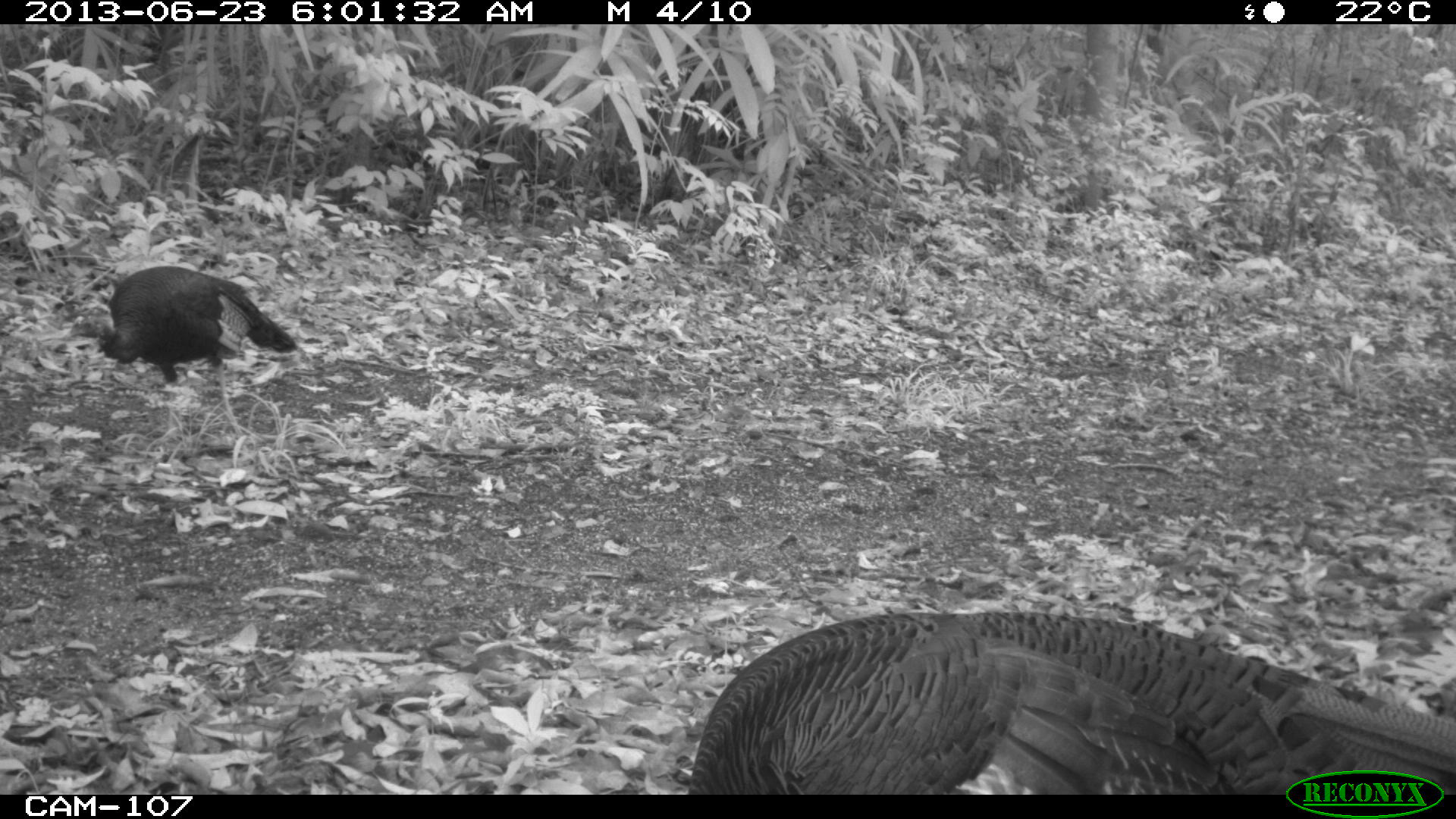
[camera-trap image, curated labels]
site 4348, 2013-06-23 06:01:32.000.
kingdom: Animalia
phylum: Chordata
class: Aves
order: Galliformes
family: Phasianidae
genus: Meleagris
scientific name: Meleagris ocellata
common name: ocellated turkey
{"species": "Meleagris ocellata (ocellated turkey)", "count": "2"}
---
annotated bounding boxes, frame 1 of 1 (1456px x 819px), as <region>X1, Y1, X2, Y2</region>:
meleagris ocellata: <region>689, 606, 1454, 794</region>; <region>61, 263, 300, 433</region>